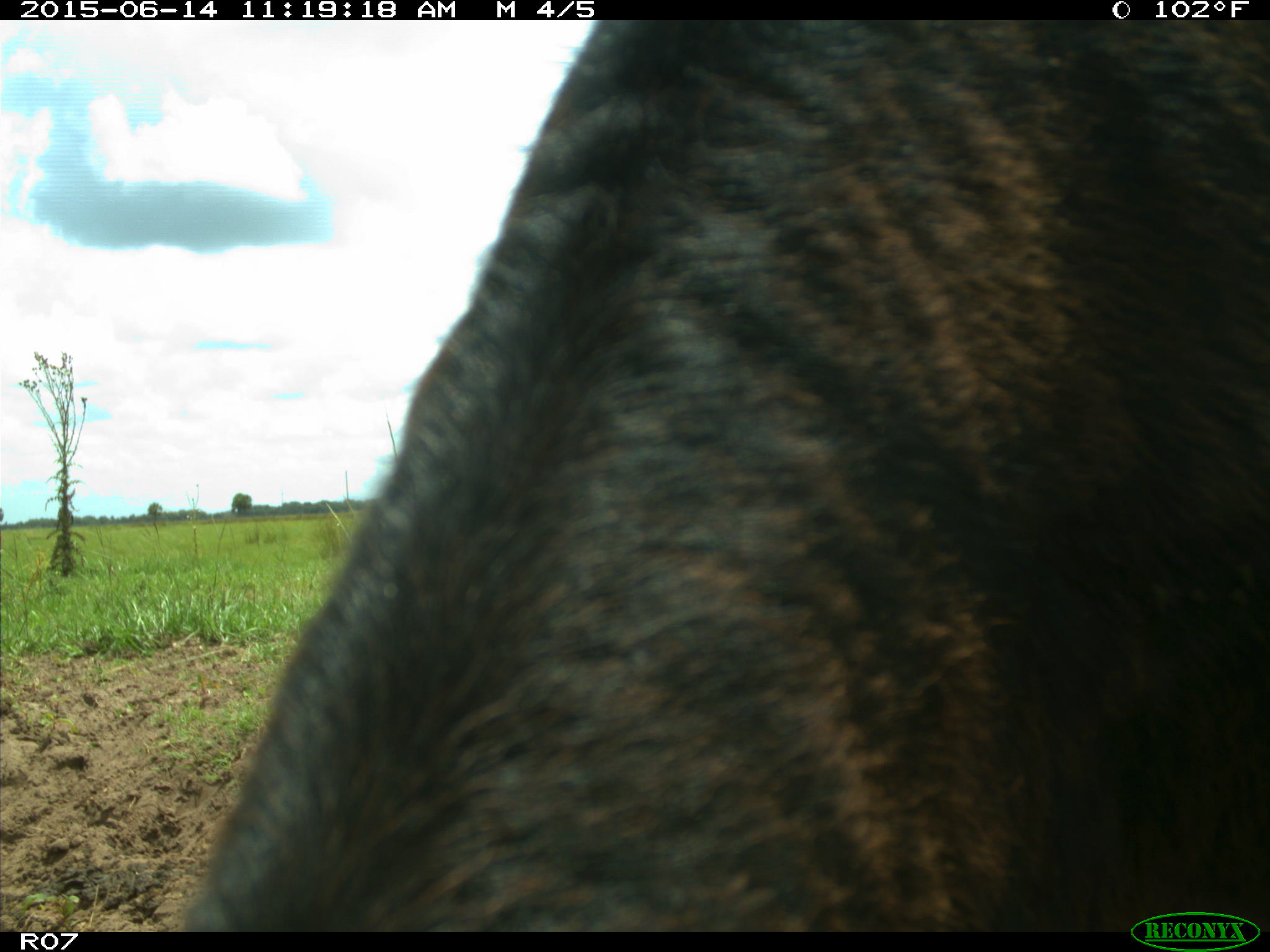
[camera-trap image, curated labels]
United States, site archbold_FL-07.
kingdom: Animalia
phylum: Chordata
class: Mammalia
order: Artiodactyla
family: Bovidae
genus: Bos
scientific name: Bos taurus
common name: domestic cow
Bos taurus (domestic cow).